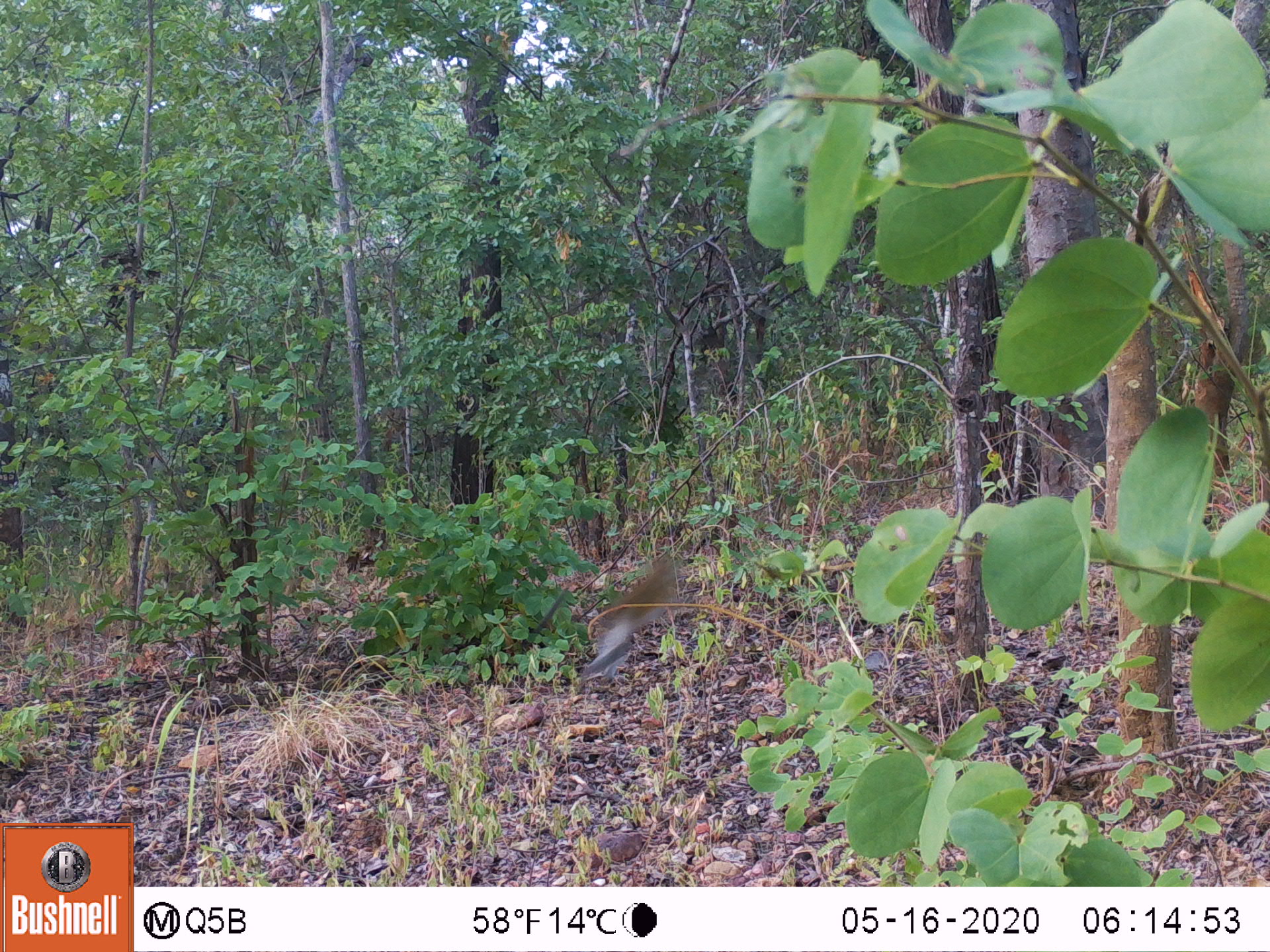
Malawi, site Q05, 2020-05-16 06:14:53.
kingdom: Animalia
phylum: Chordata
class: Mammalia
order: Primates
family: Cercopithecidae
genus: Chlorocebus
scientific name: Chlorocebus pygerythrus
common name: vervet monkey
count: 1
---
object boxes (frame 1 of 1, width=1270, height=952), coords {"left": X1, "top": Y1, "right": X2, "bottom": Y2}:
vervet monkey: {"left": 563, "top": 543, "right": 703, "bottom": 691}